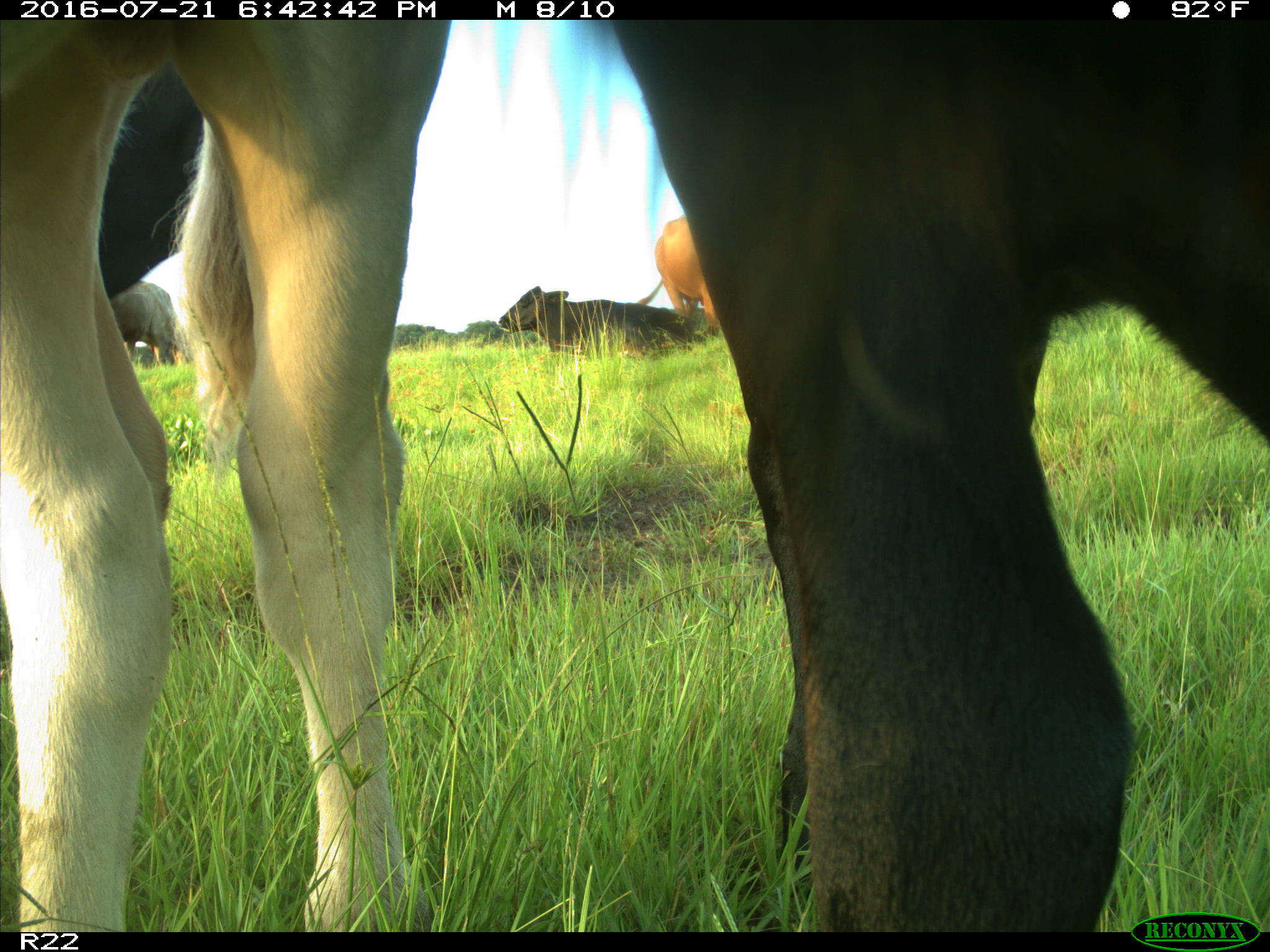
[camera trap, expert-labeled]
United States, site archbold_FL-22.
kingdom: Animalia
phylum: Chordata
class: Mammalia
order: Artiodactyla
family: Bovidae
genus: Bos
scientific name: Bos taurus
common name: domestic cow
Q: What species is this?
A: Bos taurus (domestic cow).